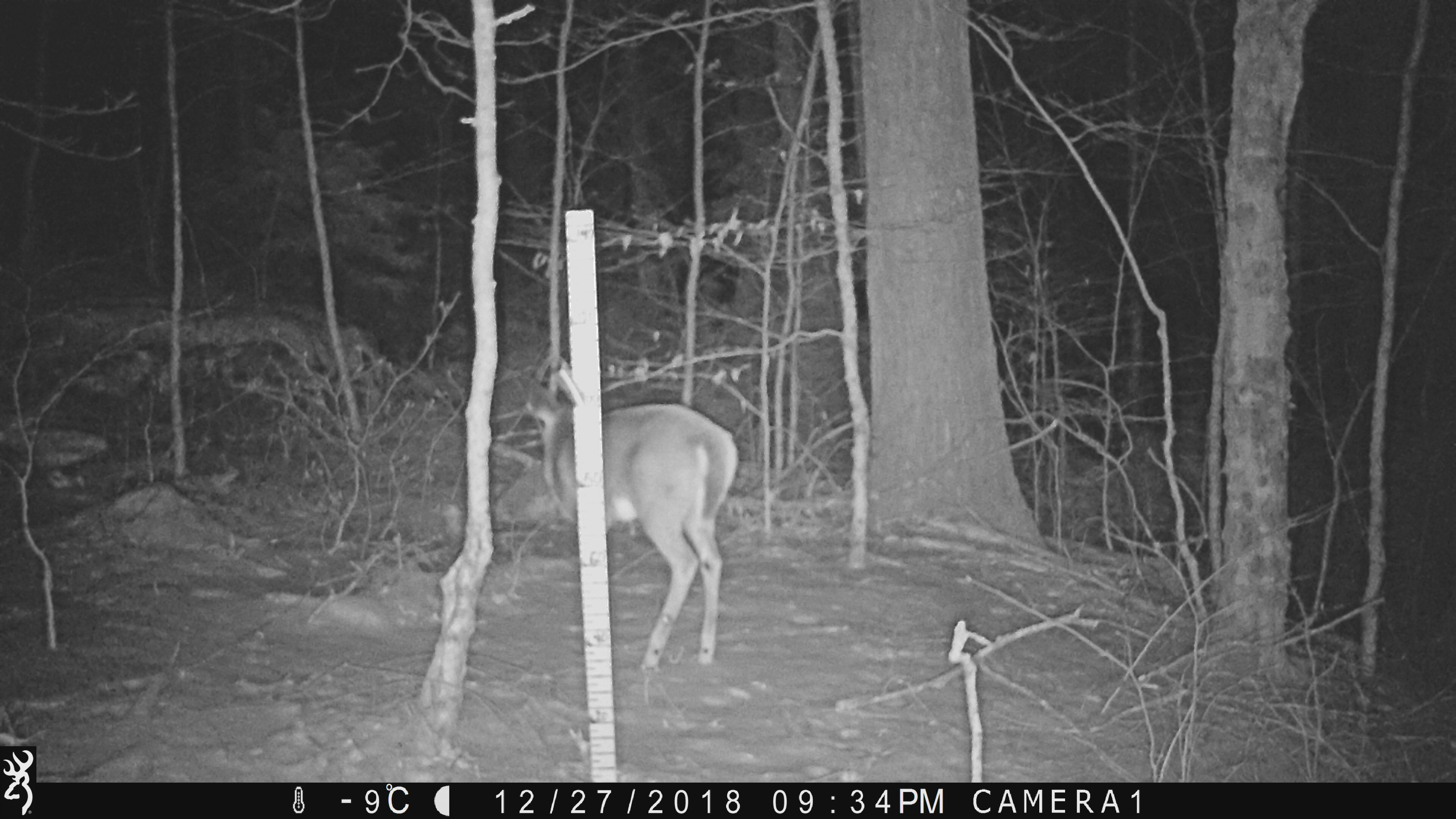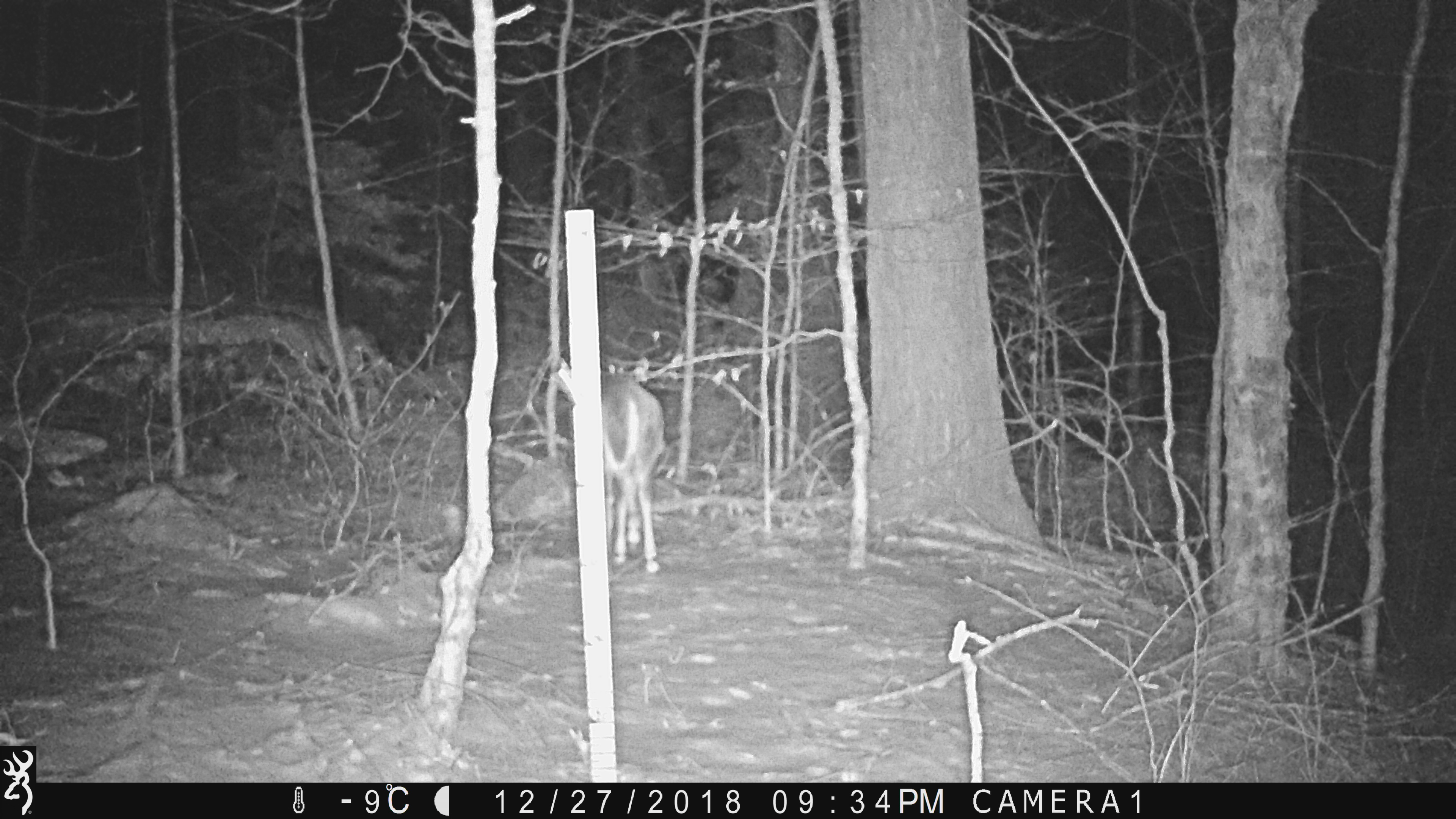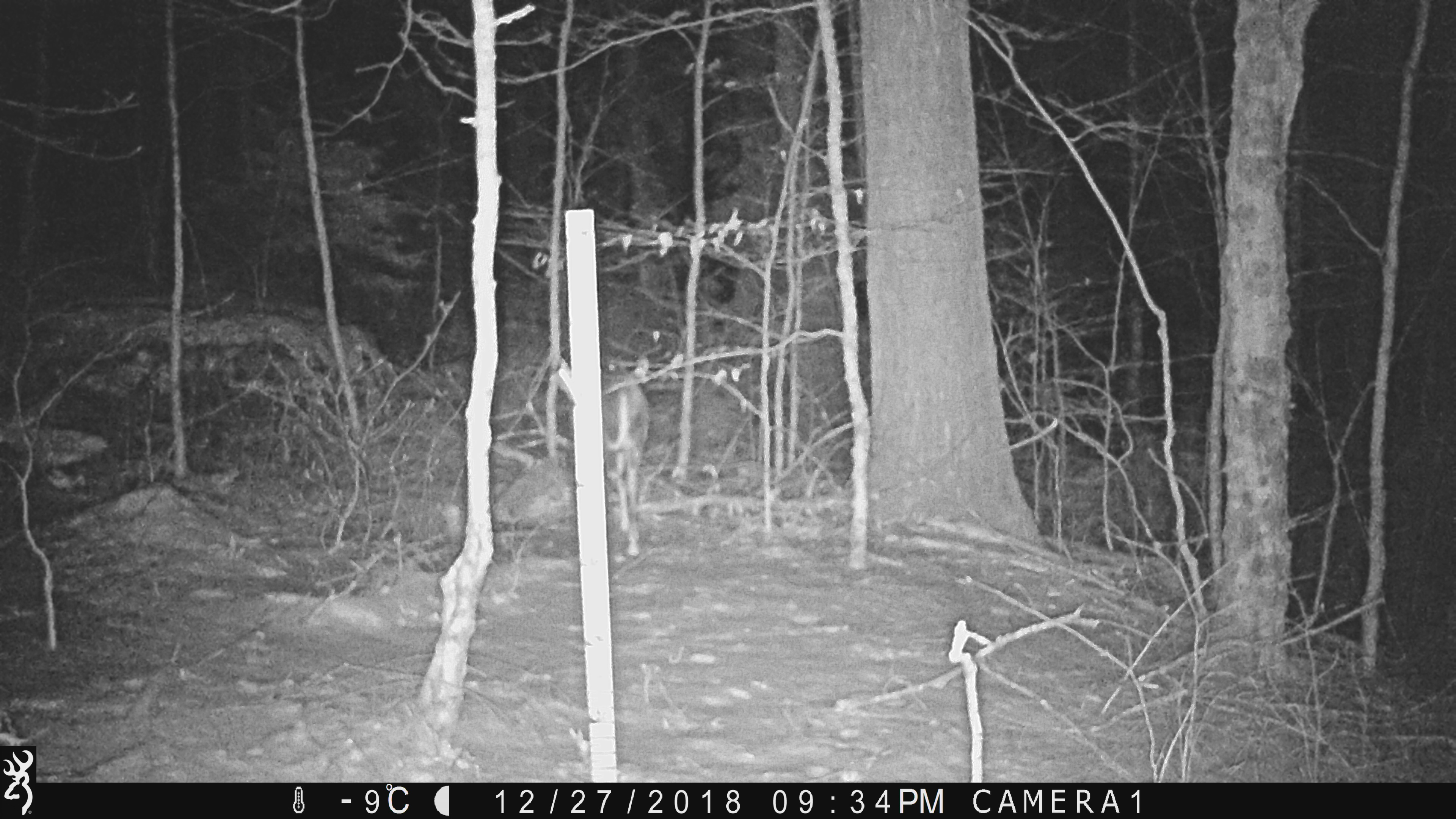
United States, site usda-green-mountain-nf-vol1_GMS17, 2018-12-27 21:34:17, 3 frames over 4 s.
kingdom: Animalia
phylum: Chordata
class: Mammalia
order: Artiodactyla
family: Cervidae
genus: Odocoileus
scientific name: Odocoileus virginianus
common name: white-tailed deer